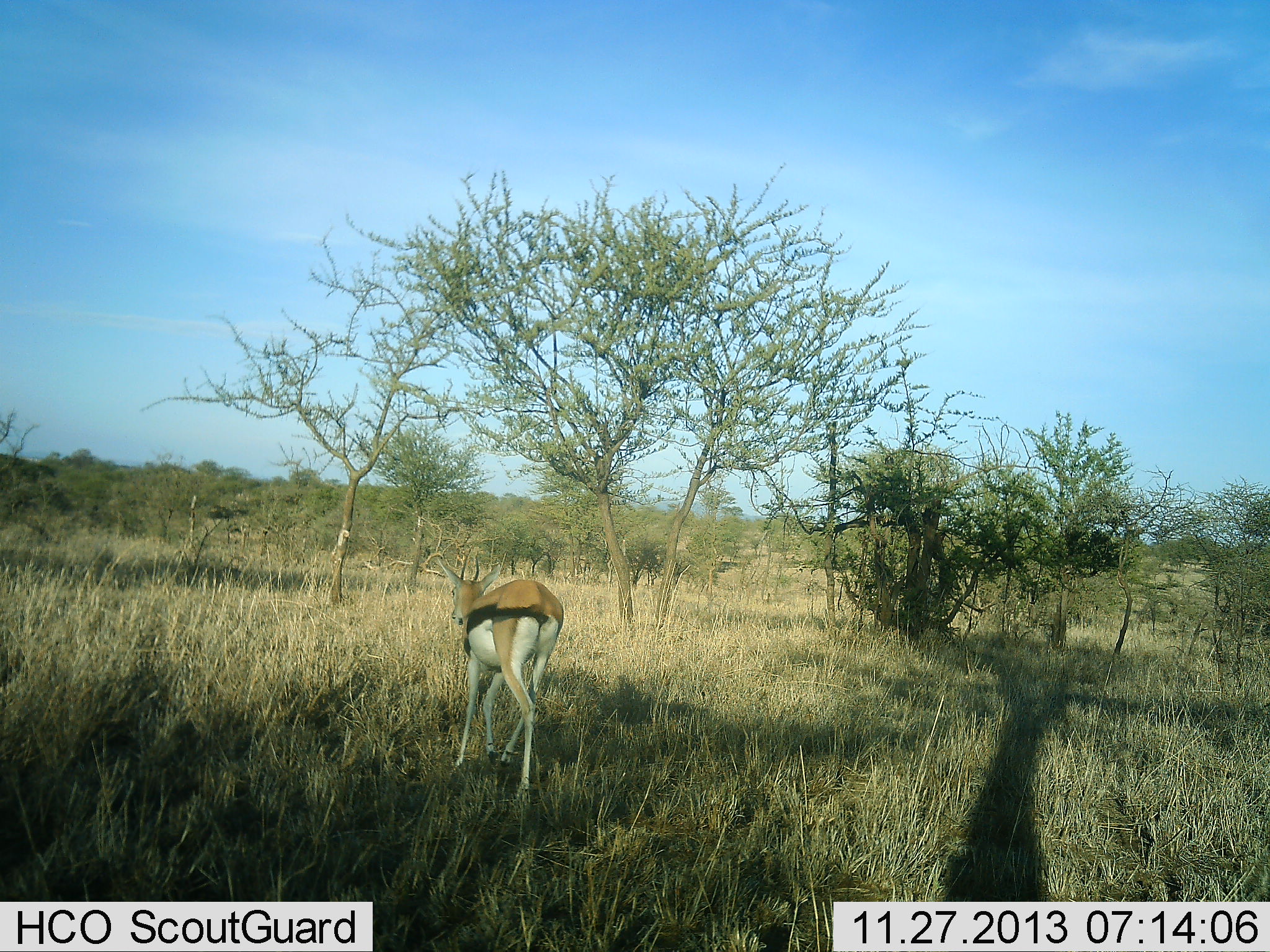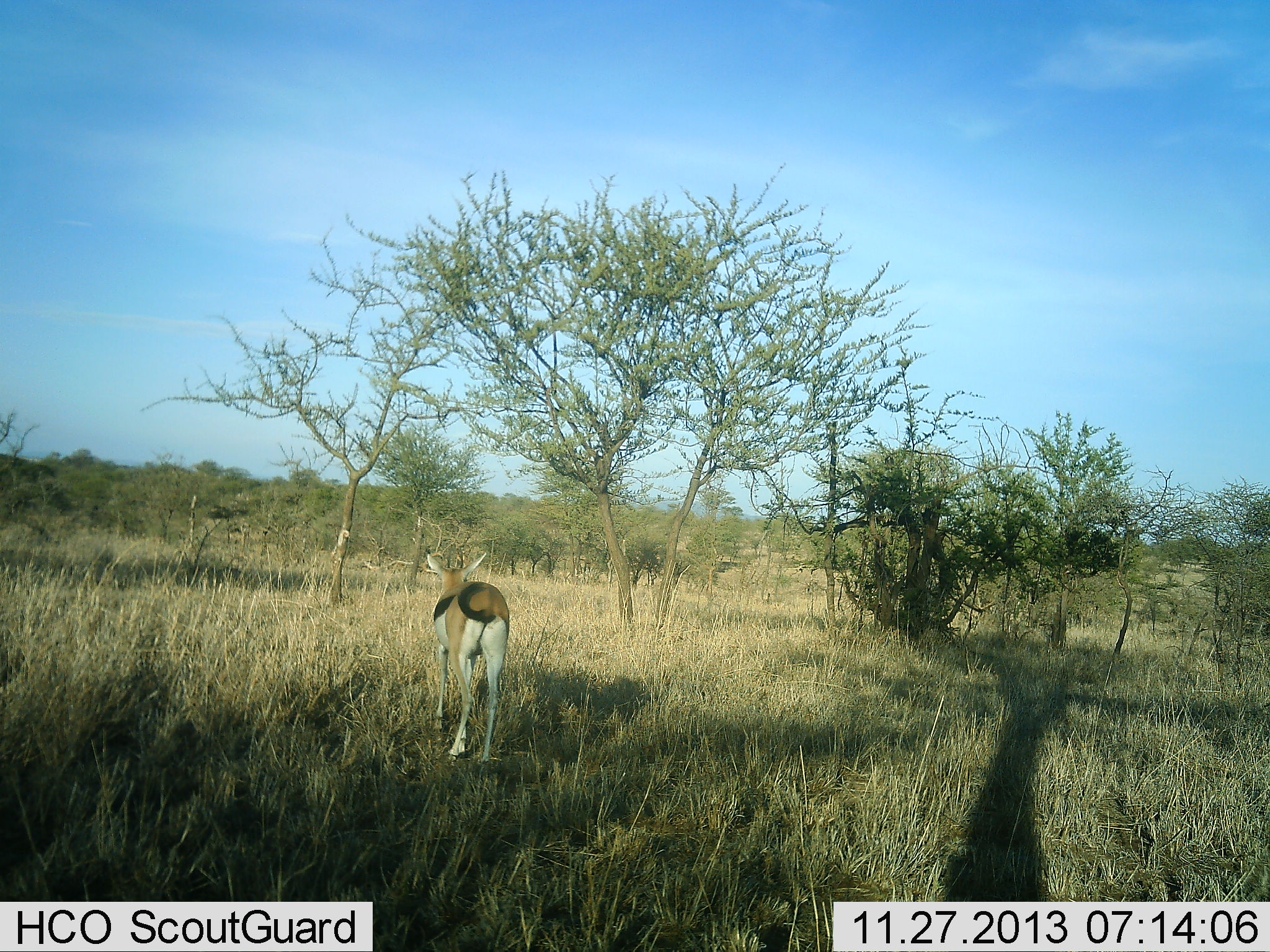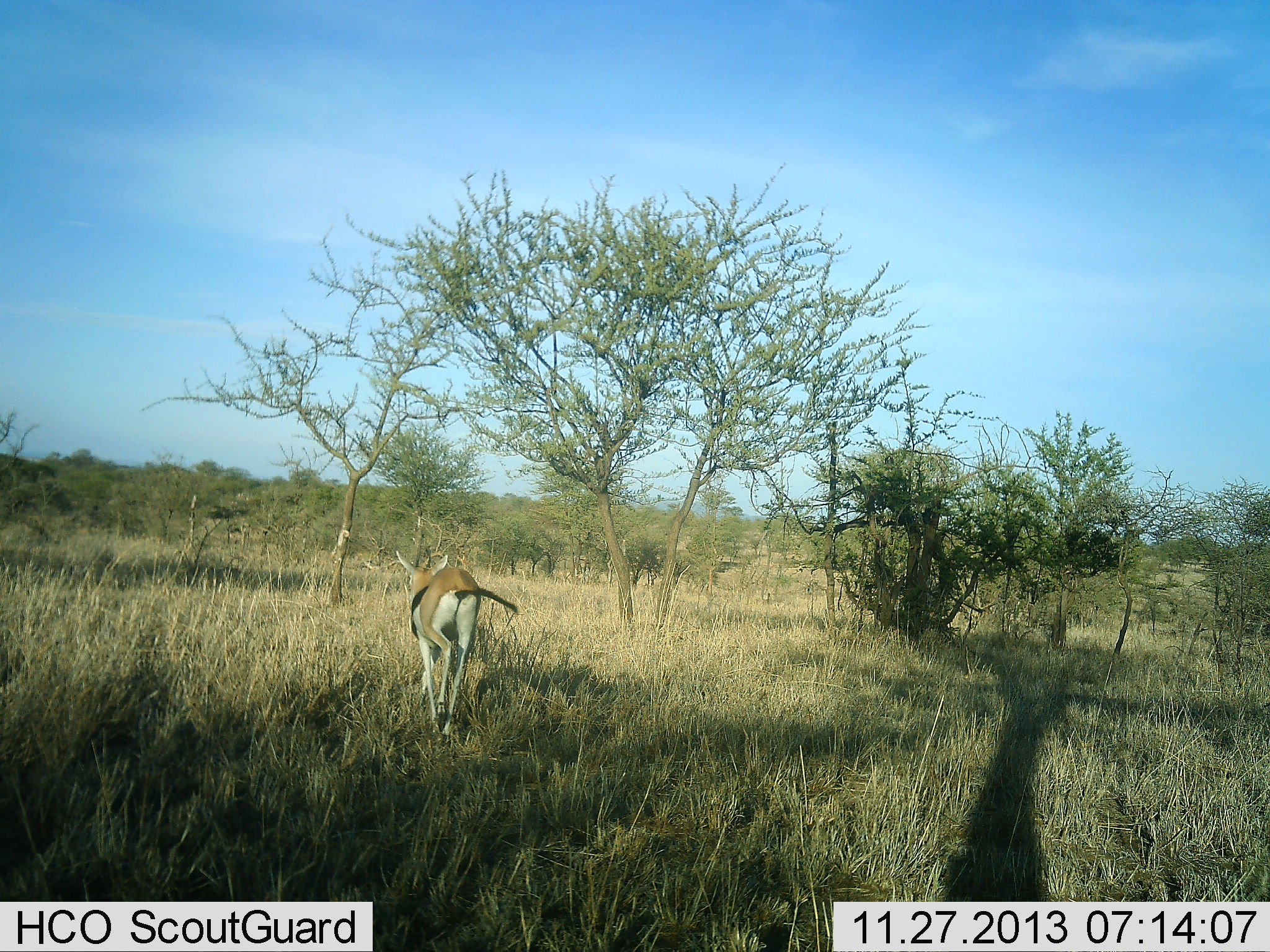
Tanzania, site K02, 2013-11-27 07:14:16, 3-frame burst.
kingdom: Animalia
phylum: Chordata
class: Mammalia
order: Artiodactyla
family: Bovidae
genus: Eudorcas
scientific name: Eudorcas thomsonii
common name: thomson's gazelle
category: gazellethomsons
Gazellethomsons (thomson's gazelle) (Eudorcas thomsonii), count 1. Behavior (volunteer vote fractions): standing 50%, resting 0%, moving 60%, interacting 0%. Young present (vote fraction): 0%. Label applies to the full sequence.